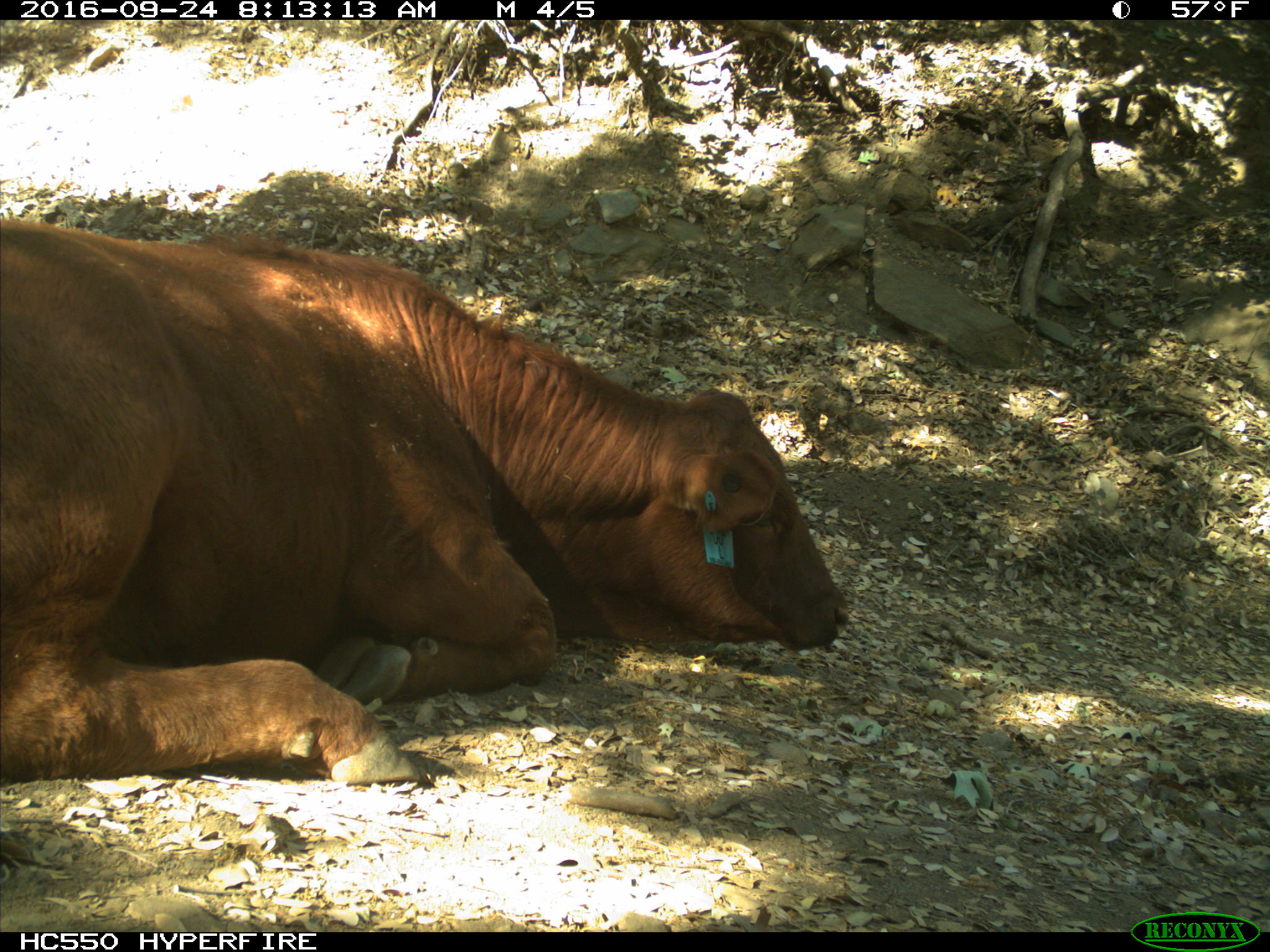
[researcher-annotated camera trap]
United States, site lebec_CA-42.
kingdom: Animalia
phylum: Chordata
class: Mammalia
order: Artiodactyla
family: Bovidae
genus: Bos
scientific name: Bos taurus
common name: domestic cow